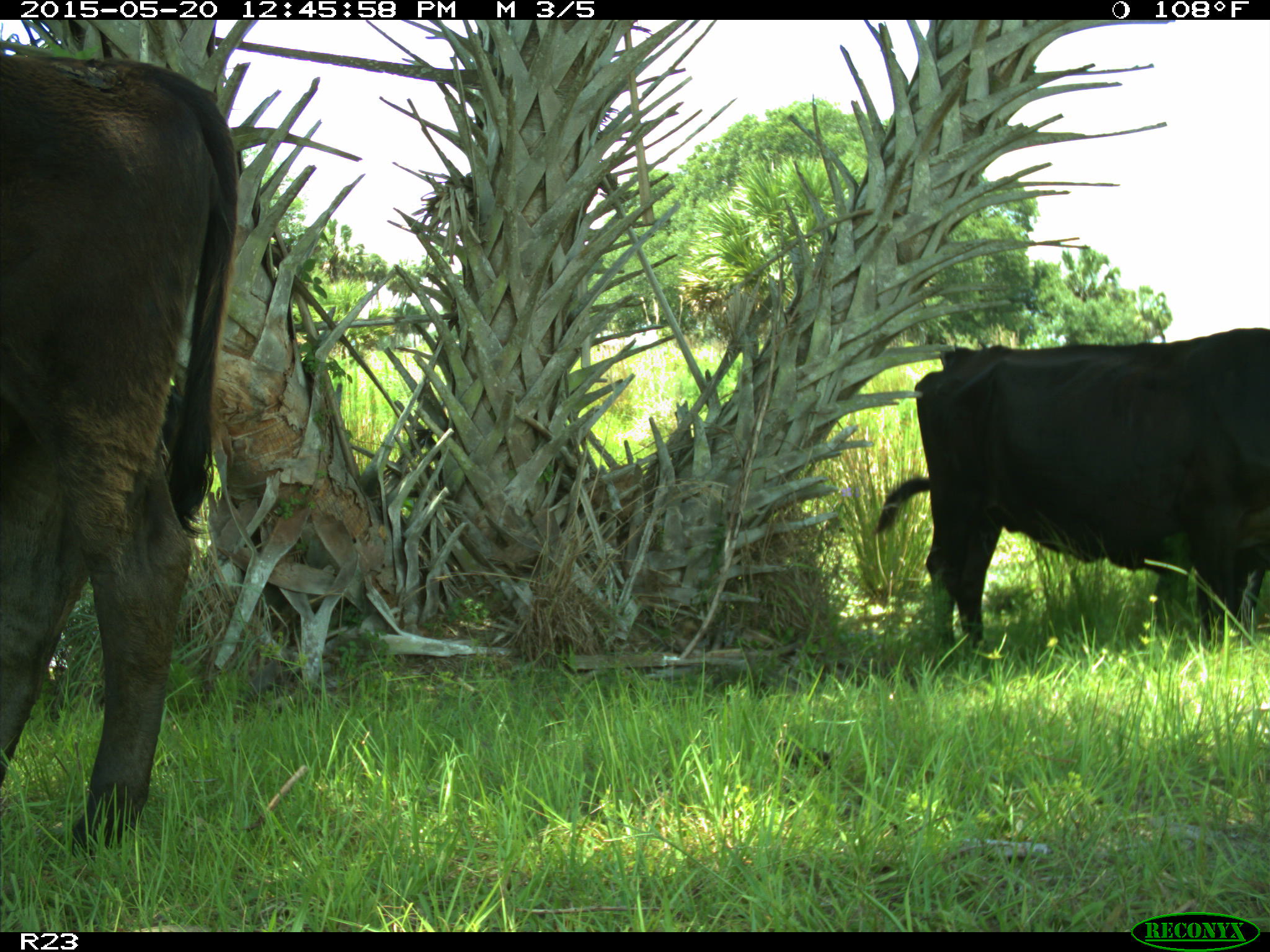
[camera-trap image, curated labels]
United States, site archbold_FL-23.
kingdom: Animalia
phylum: Chordata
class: Mammalia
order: Artiodactyla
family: Bovidae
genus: Bos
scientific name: Bos taurus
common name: domestic cow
Bos taurus (domestic cow).